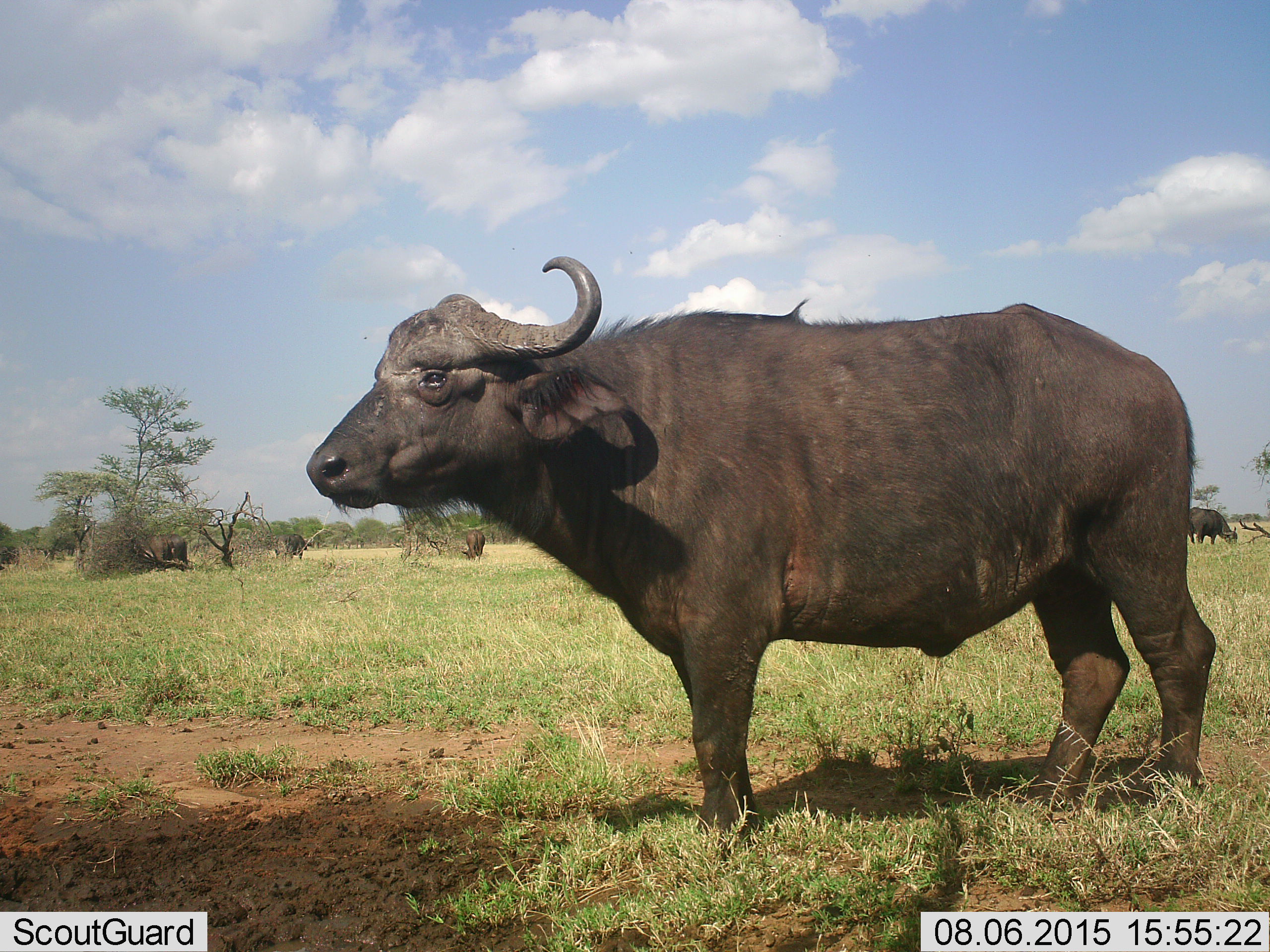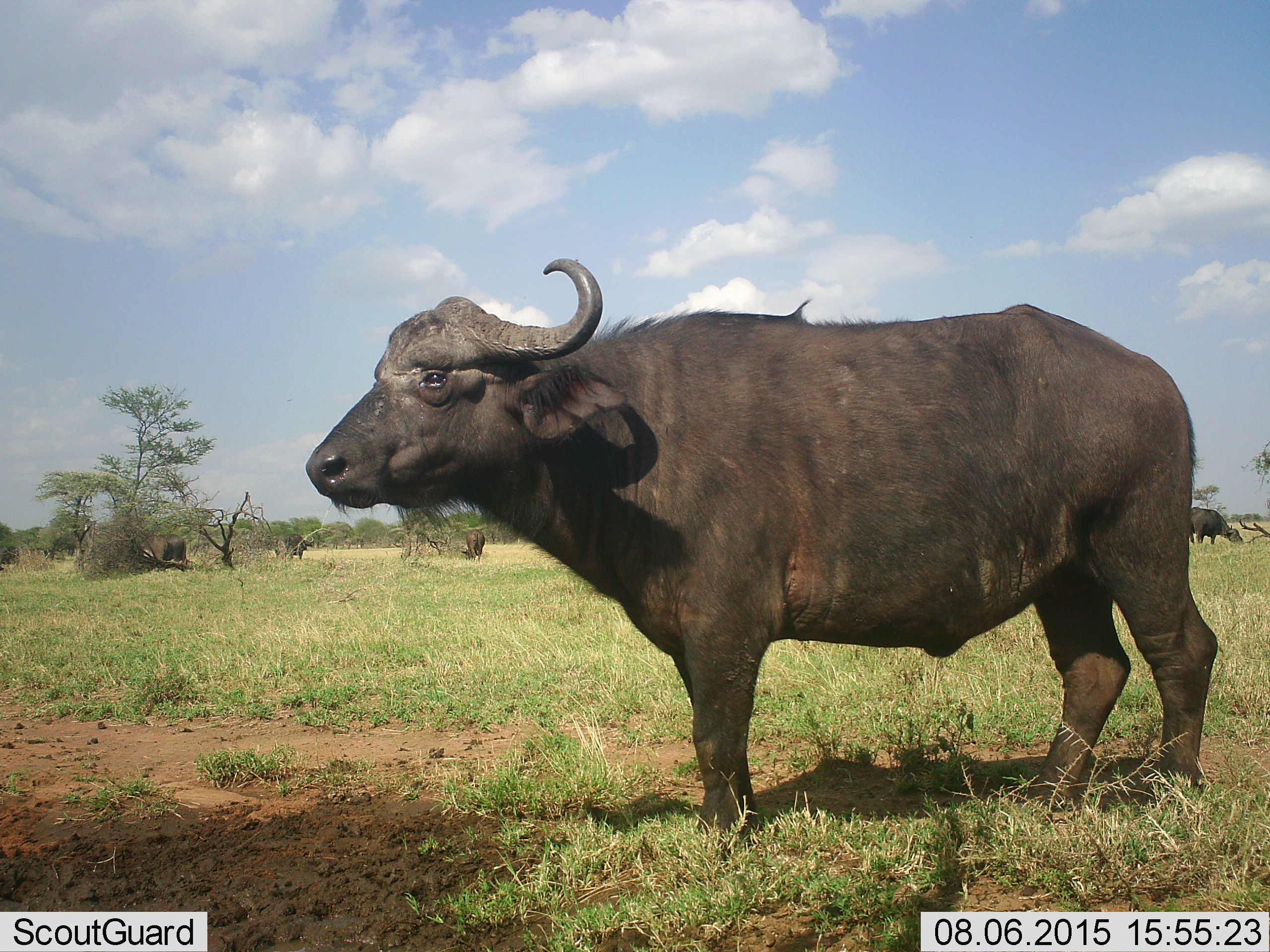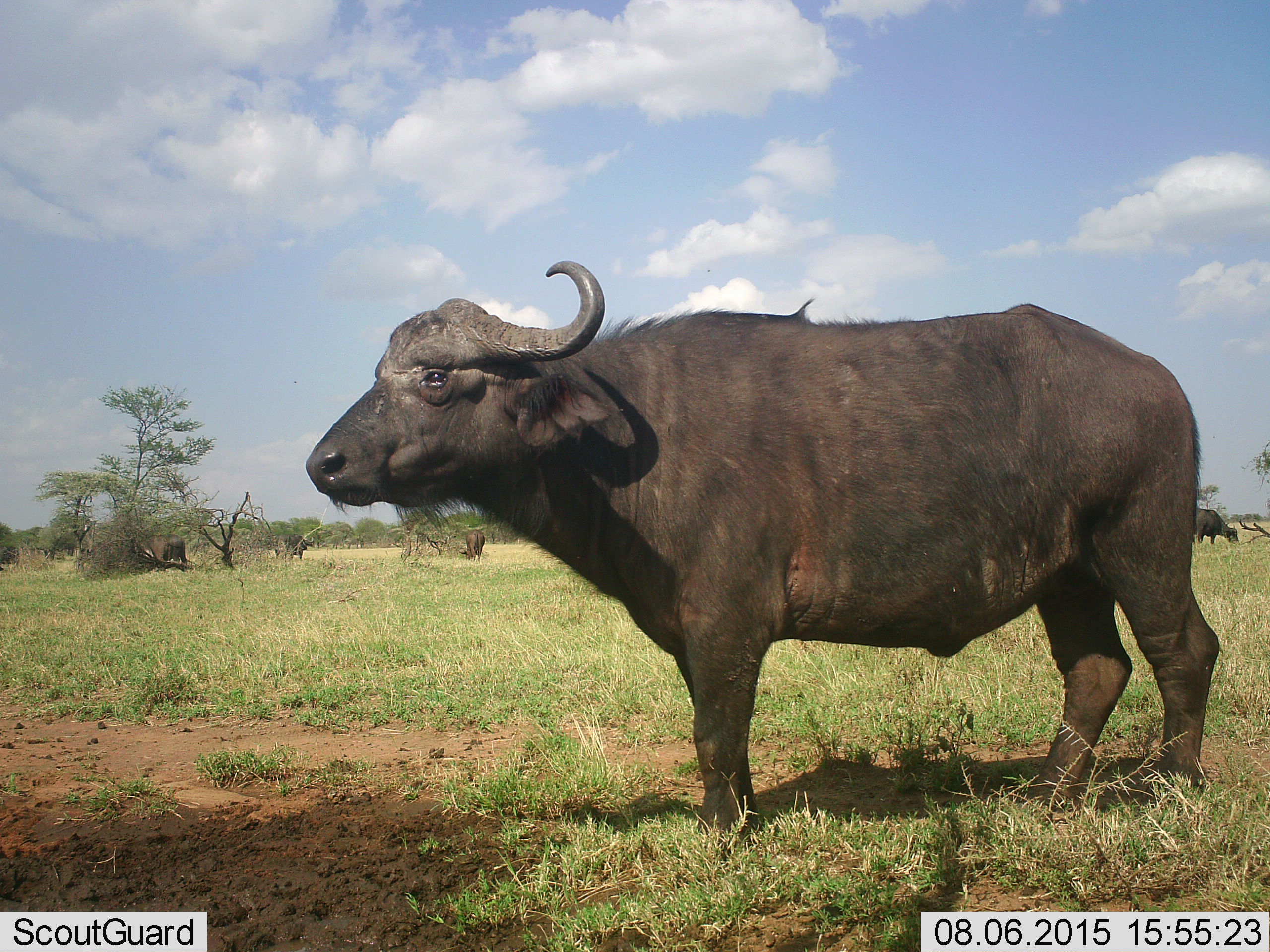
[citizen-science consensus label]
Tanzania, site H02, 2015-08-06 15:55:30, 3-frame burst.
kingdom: Animalia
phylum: Chordata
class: Mammalia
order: Artiodactyla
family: Bovidae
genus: Syncerus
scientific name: Syncerus caffer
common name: cape buffalo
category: buffalo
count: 5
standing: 100%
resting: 0%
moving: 10%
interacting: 0%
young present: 0%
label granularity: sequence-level